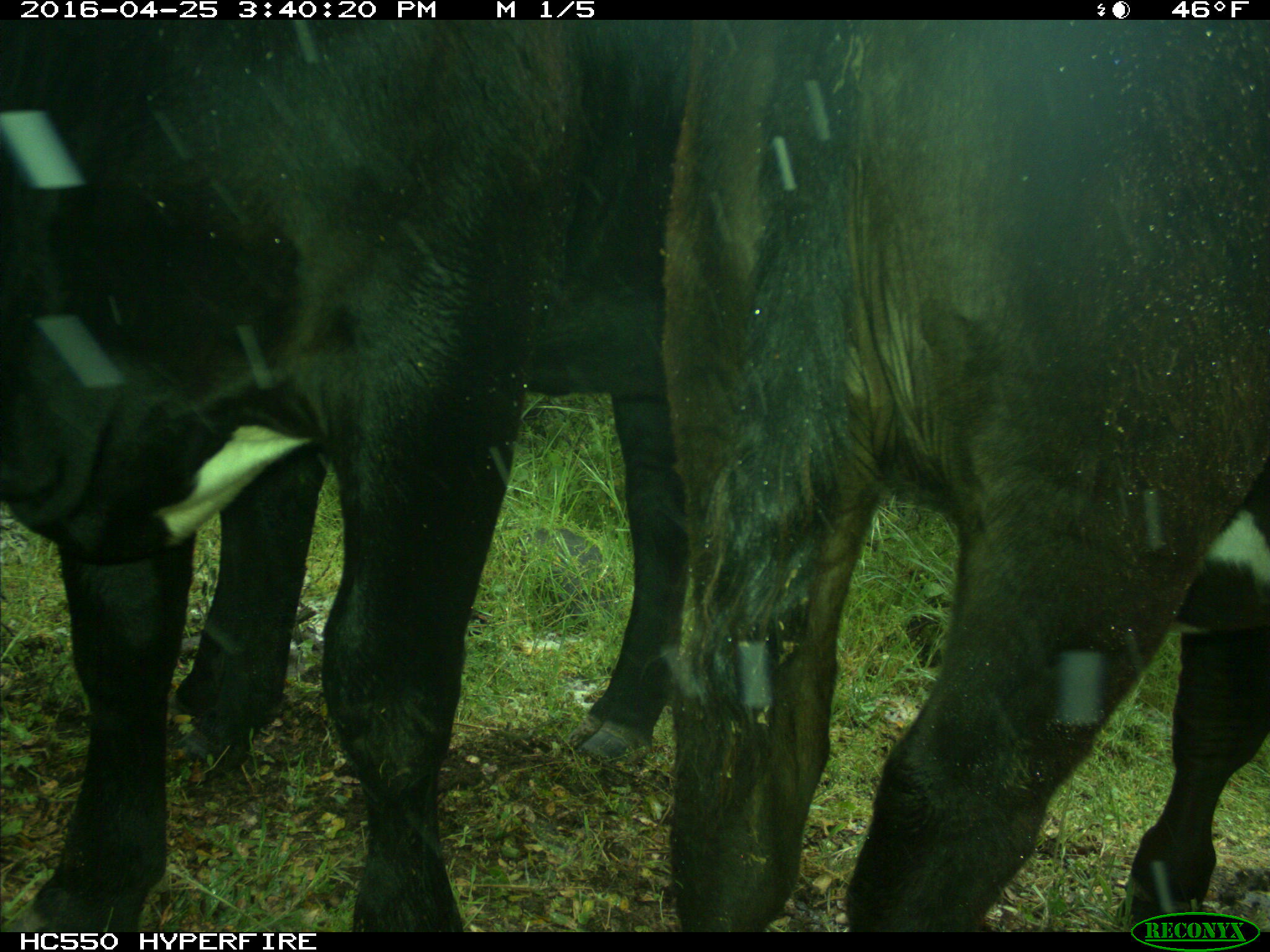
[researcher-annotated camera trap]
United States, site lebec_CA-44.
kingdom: Animalia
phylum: Chordata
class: Mammalia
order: Artiodactyla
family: Bovidae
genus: Bos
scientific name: Bos taurus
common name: domestic cow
Bos taurus (domestic cow).